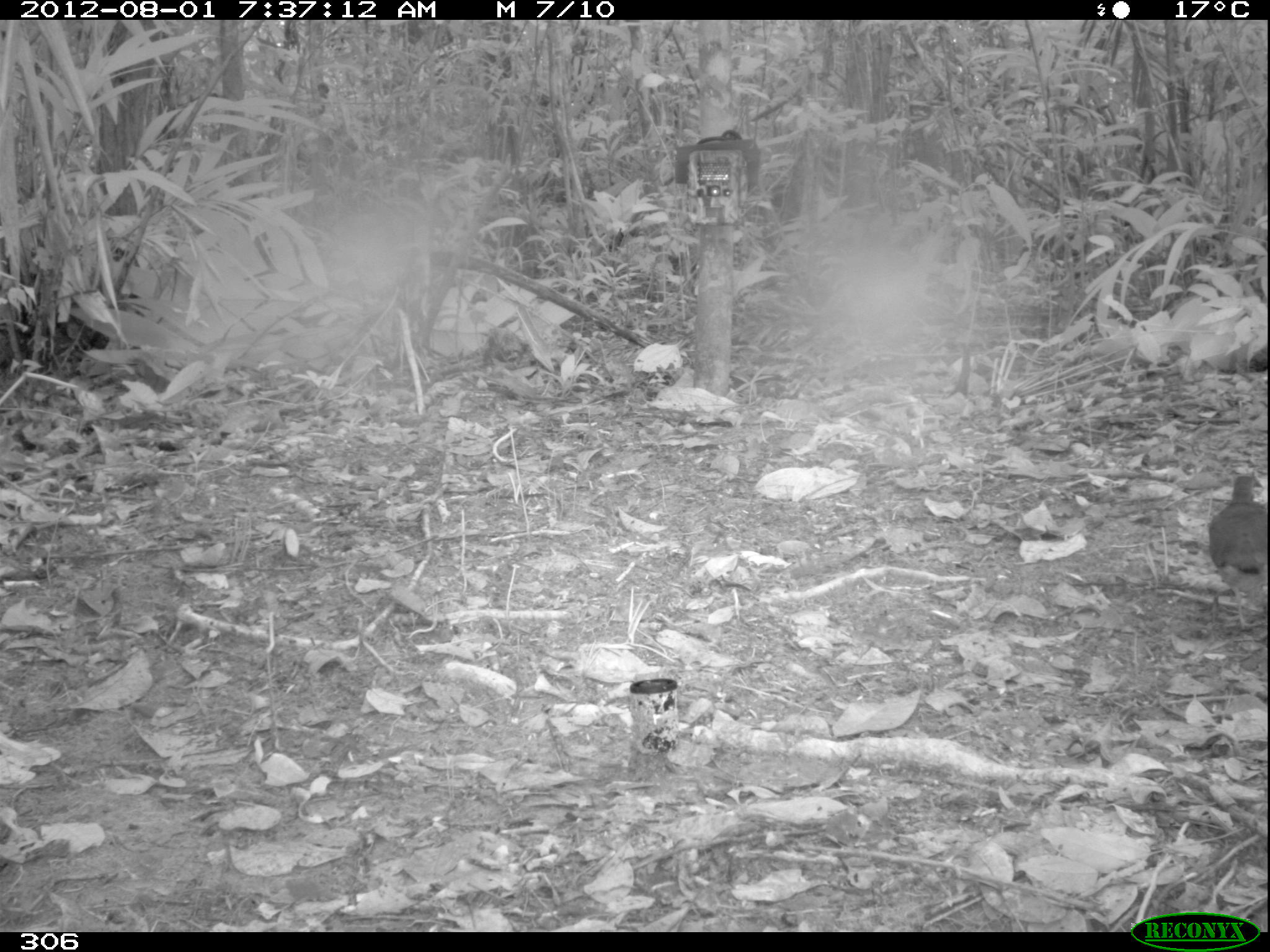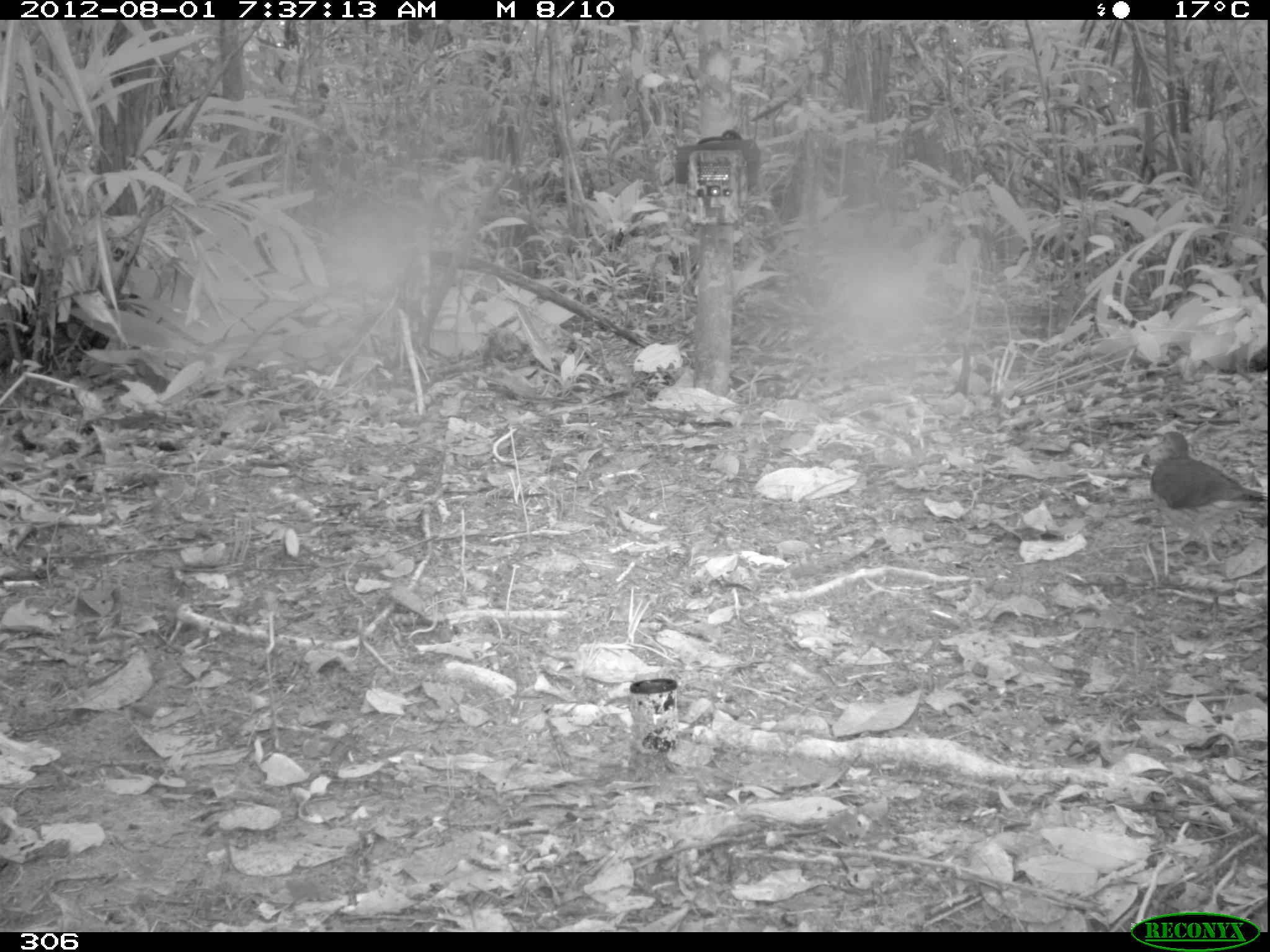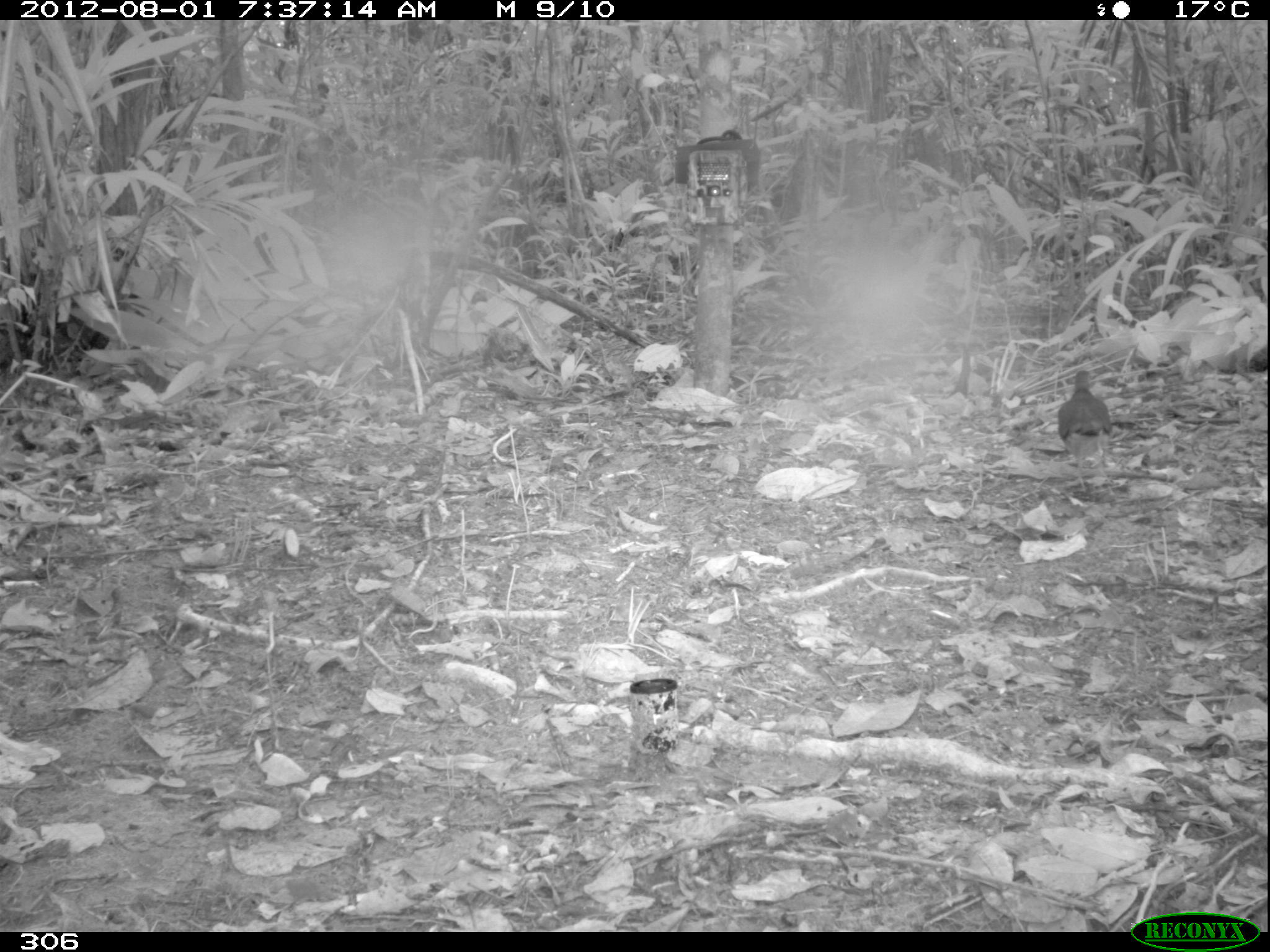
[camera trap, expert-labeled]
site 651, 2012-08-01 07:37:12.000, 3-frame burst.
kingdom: Animalia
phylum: Chordata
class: Aves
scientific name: Aves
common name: bird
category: unknown bird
Unknown bird (bird) (Aves).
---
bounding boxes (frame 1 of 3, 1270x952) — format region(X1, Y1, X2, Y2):
unknown bird: region(1204, 469, 1268, 625)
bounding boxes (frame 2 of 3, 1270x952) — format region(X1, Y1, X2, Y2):
unknown bird: region(1147, 429, 1266, 566)